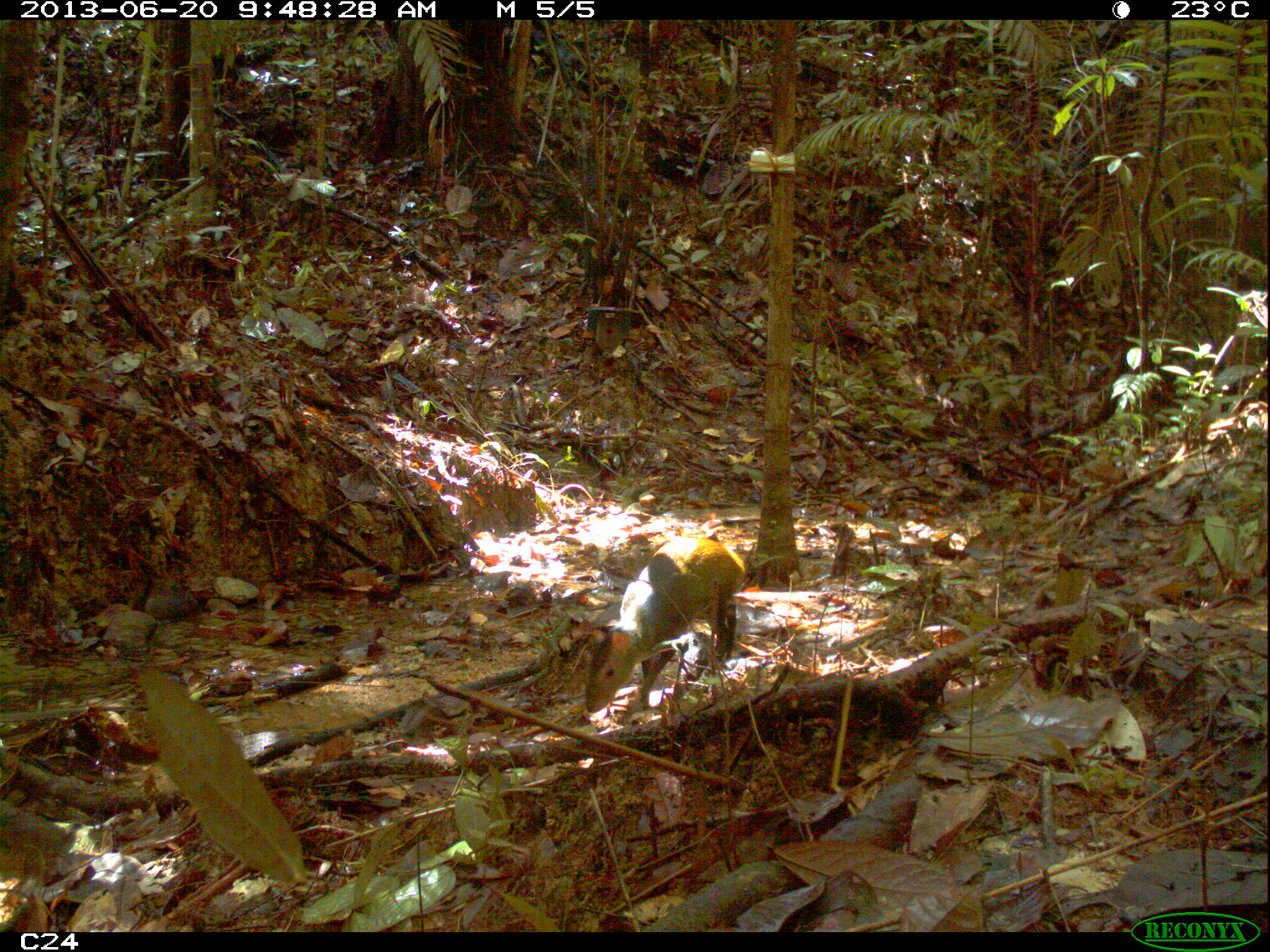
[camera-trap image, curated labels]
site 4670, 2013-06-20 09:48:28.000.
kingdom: Animalia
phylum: Chordata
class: Mammalia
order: Rodentia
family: Dasyproctidae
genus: Dasyprocta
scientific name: Dasyprocta leporina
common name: red-rumped agouti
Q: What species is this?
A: Dasyprocta leporina (red-rumped agouti).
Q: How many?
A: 2.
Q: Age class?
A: Adult.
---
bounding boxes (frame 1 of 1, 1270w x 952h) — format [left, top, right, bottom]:
dasyprocta leporina: [582, 537, 745, 714]